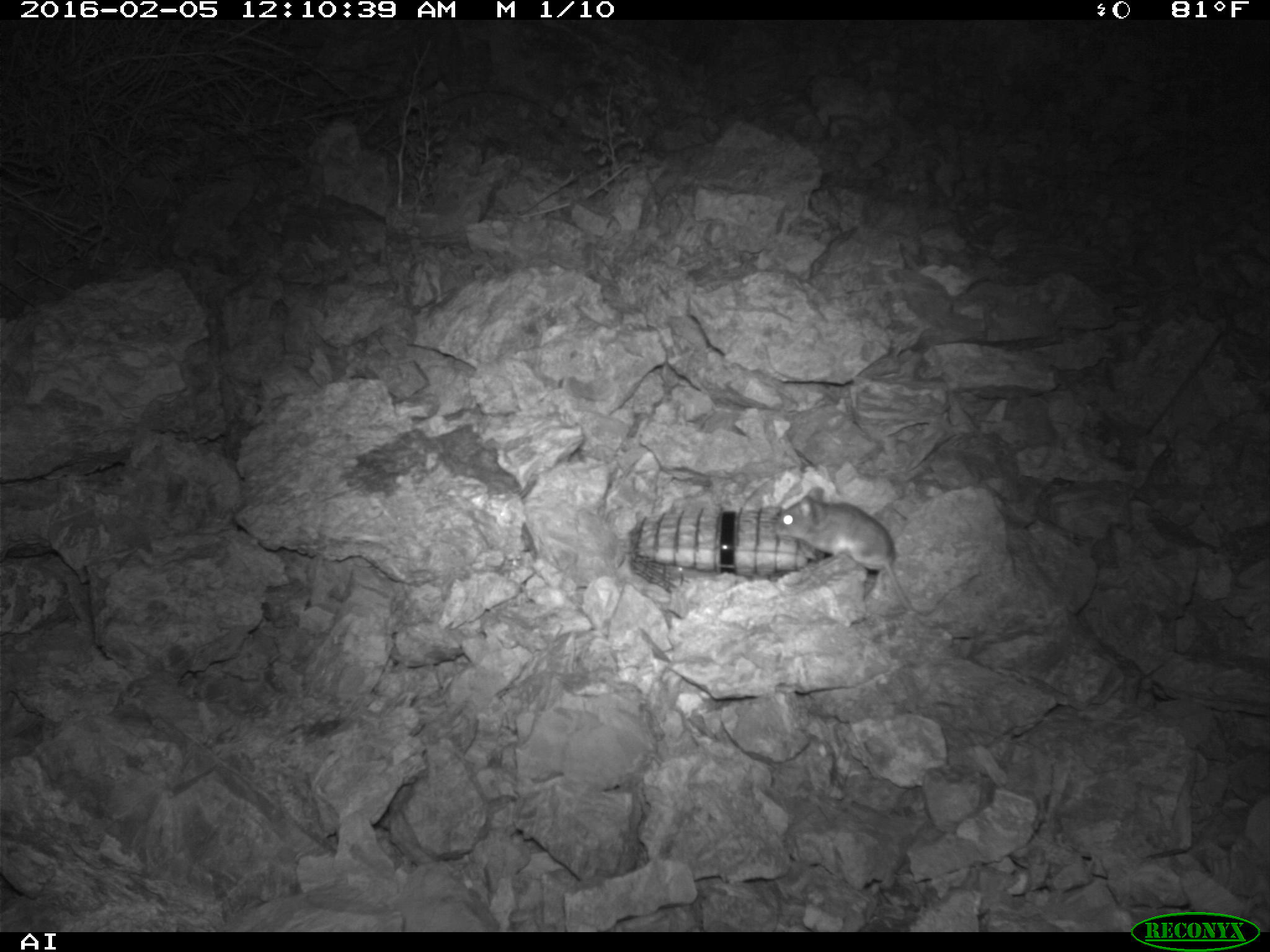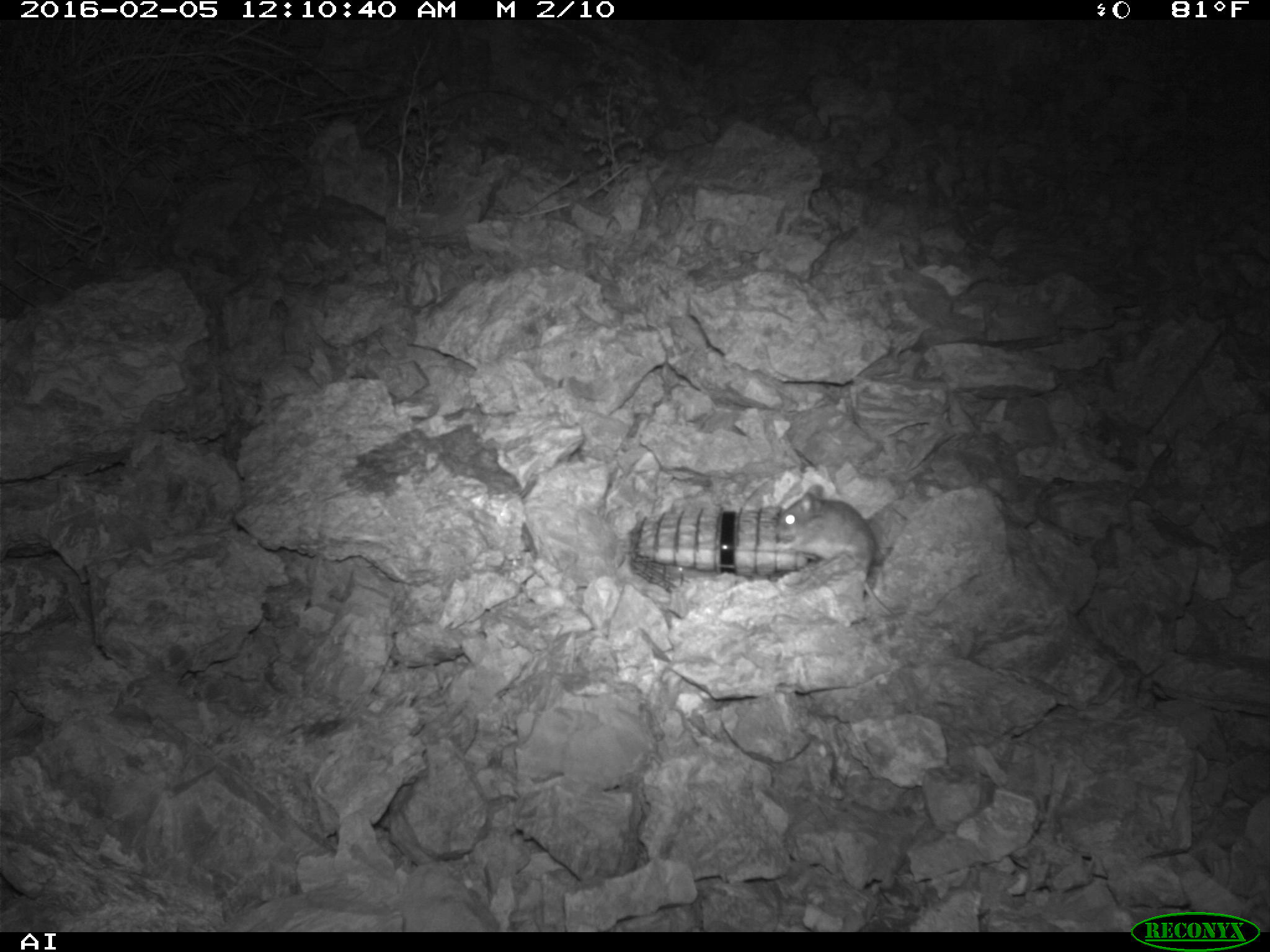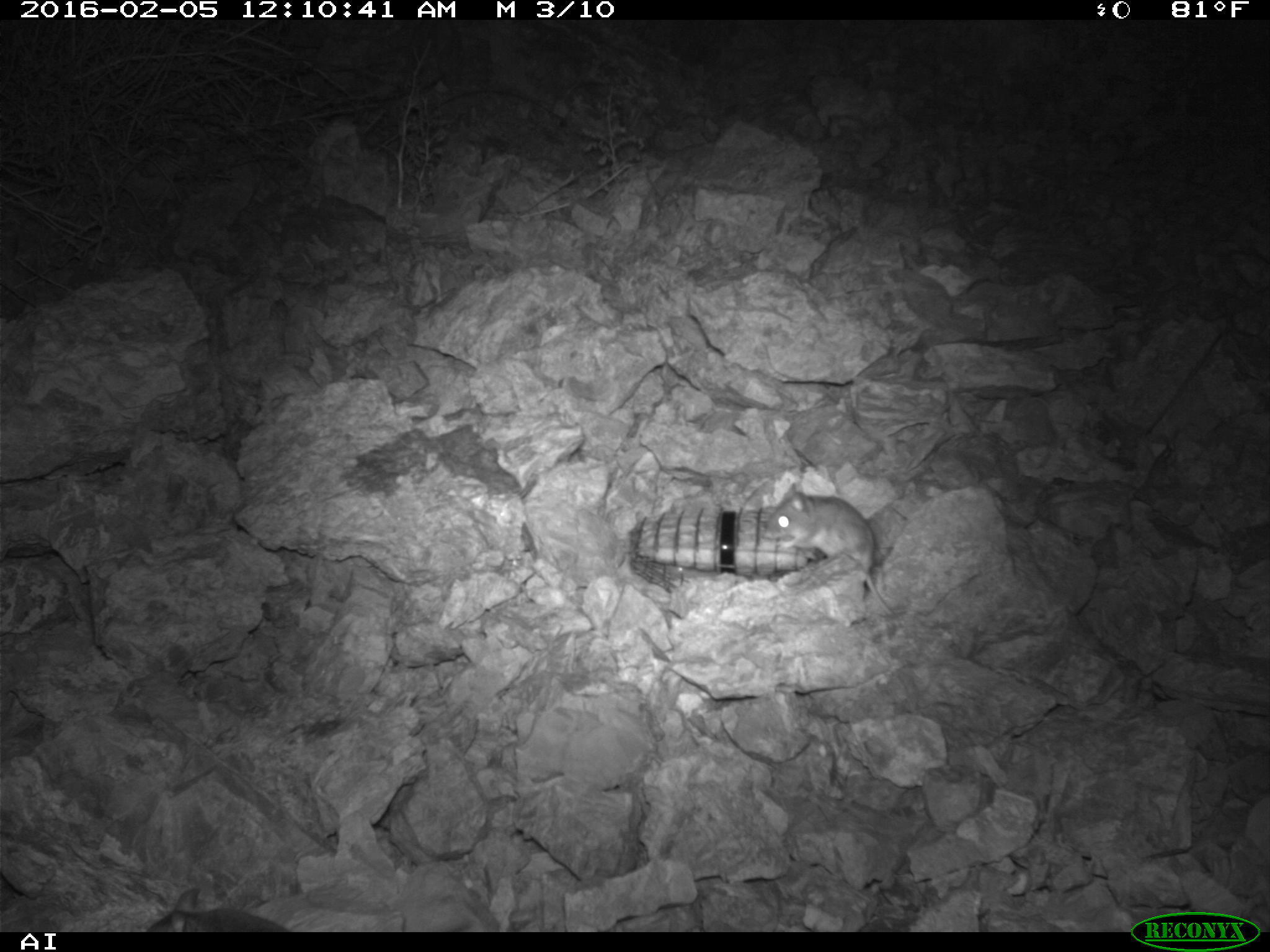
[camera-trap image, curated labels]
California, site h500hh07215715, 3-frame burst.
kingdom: Animalia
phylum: Chordata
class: Mammalia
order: Rodentia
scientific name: Rodentia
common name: rodent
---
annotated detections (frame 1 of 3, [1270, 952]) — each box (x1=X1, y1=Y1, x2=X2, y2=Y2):
rodent: (x1=771, y1=487, x2=936, y2=618)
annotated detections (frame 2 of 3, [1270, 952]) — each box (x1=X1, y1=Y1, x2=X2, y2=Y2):
rodent: (x1=775, y1=483, x2=892, y2=617)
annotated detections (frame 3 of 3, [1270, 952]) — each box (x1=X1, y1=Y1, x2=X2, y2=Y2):
rodent: (x1=760, y1=481, x2=895, y2=615)